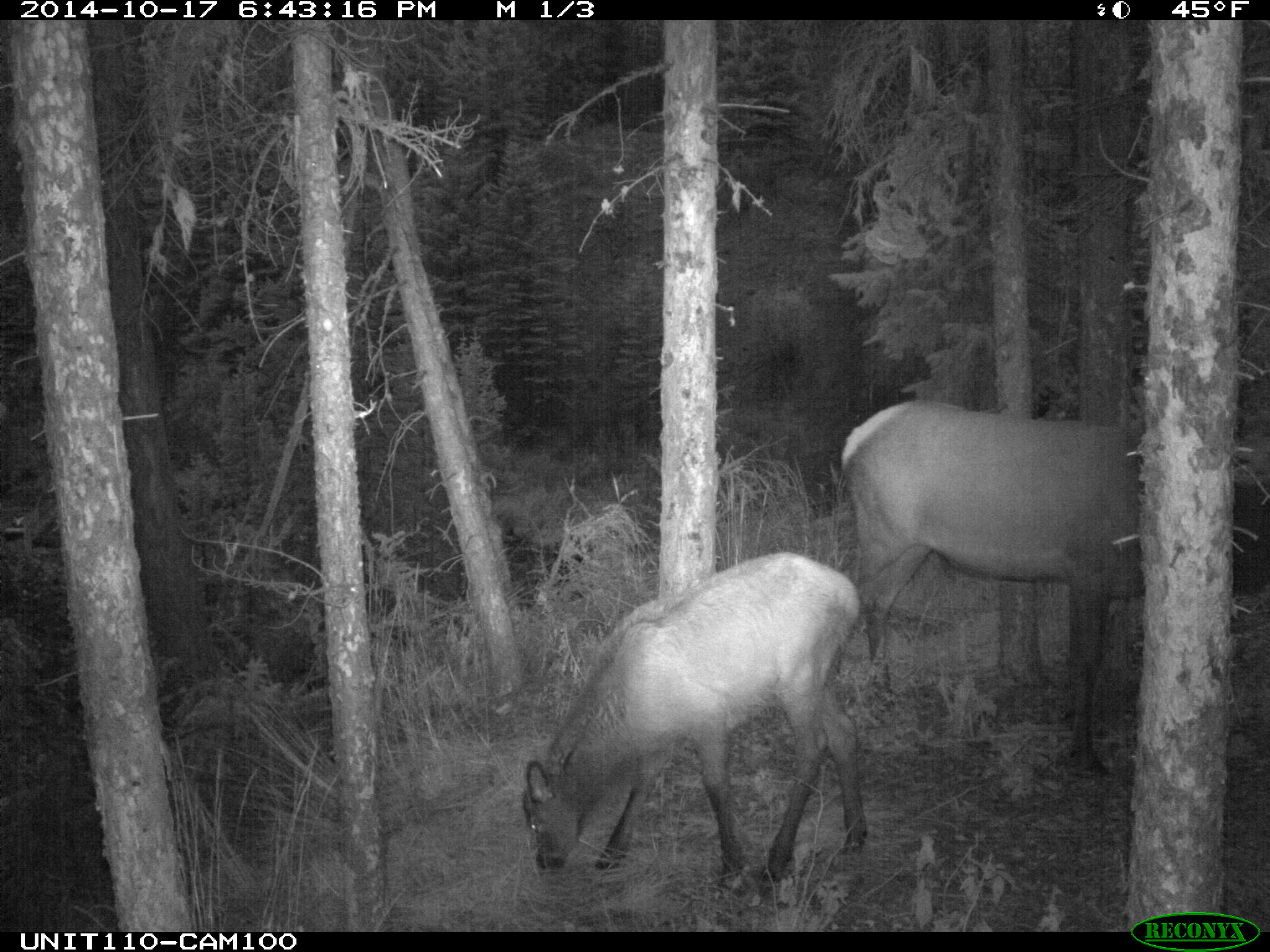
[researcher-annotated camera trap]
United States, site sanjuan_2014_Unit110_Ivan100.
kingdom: Animalia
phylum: Chordata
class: Mammalia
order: Artiodactyla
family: Cervidae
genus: Cervus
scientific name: Cervus elaphus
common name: red deer